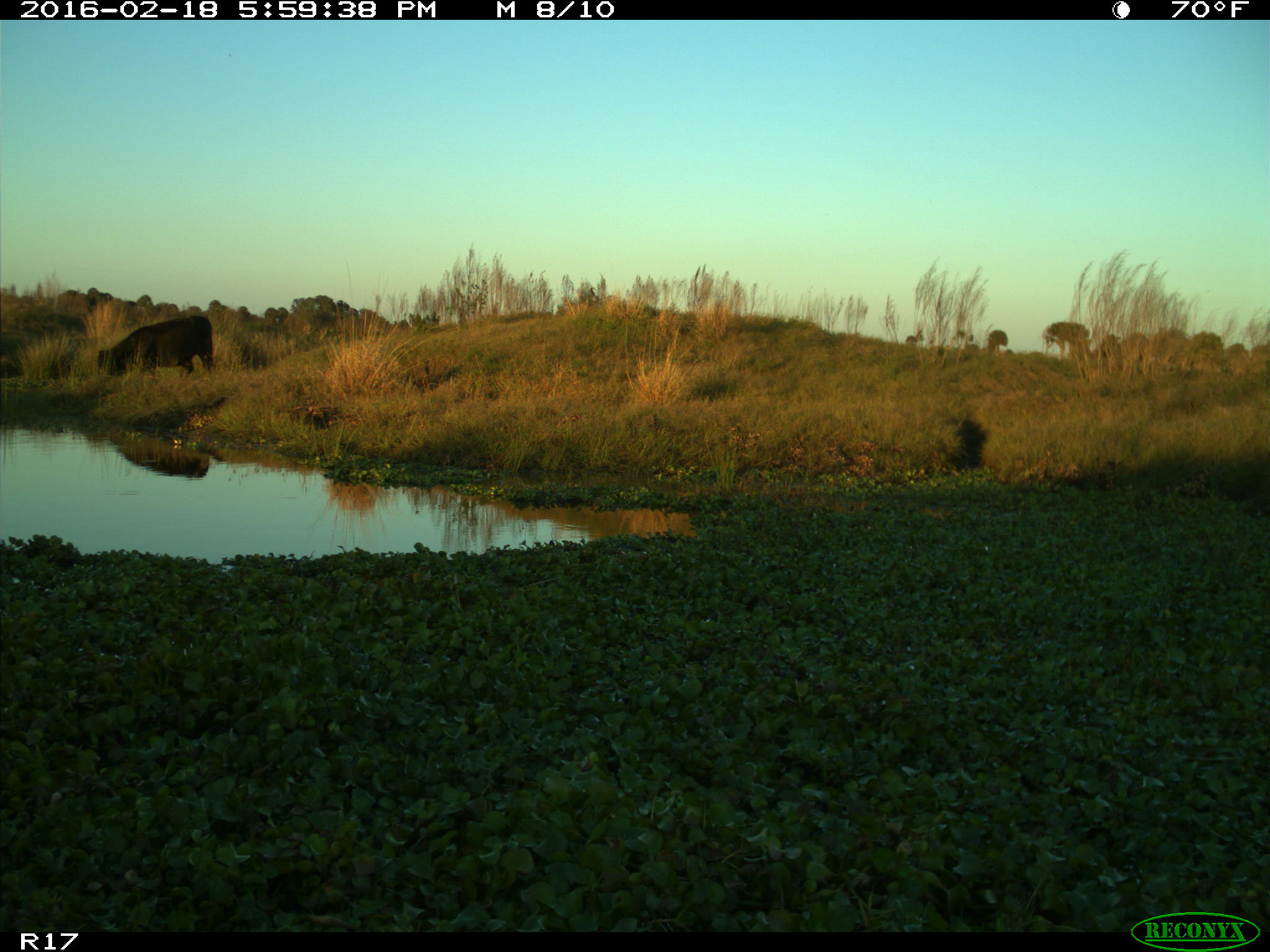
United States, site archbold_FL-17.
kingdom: Animalia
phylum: Chordata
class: Mammalia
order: Artiodactyla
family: Bovidae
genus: Bos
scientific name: Bos taurus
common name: domestic cow